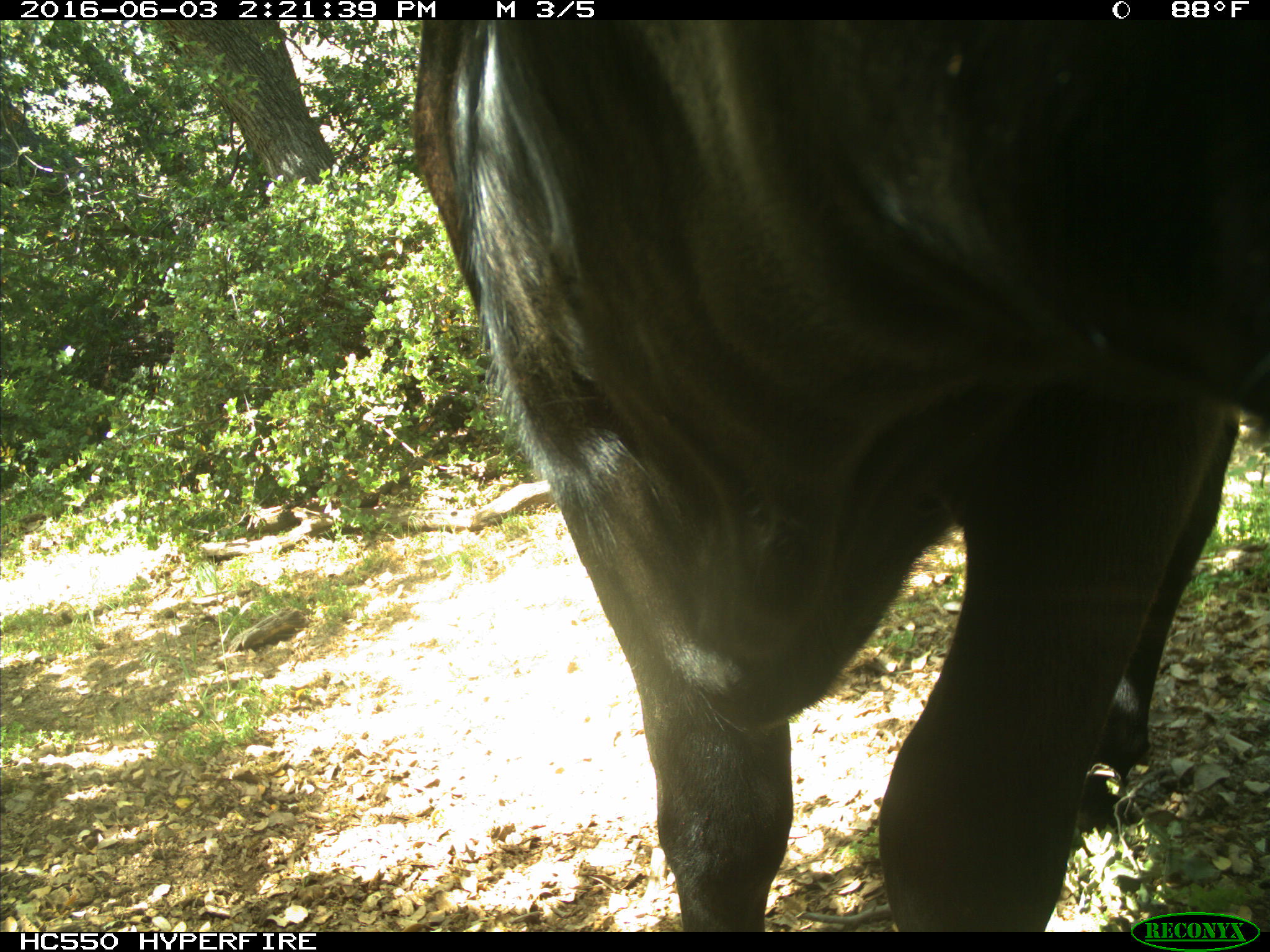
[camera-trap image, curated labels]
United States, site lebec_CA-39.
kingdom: Animalia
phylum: Chordata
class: Mammalia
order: Artiodactyla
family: Bovidae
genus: Bos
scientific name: Bos taurus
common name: domestic cow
Bos taurus (domestic cow).